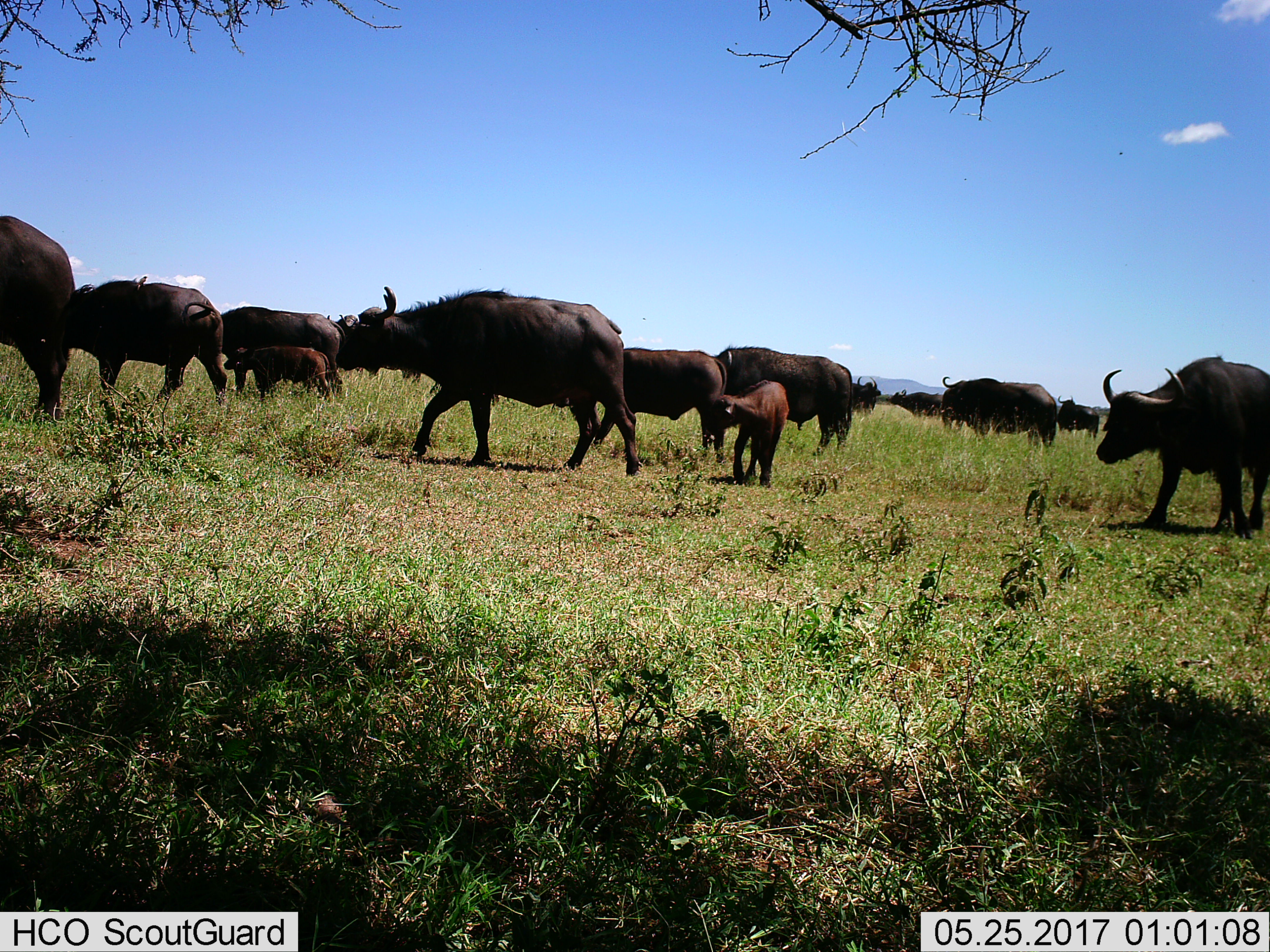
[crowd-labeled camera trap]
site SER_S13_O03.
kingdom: Animalia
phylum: Chordata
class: Mammalia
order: Artiodactyla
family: Bovidae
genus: Syncerus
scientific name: Syncerus caffer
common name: african buffalo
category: buffalo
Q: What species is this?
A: Buffalo (african buffalo) (Syncerus caffer).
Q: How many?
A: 11-50.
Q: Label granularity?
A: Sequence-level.